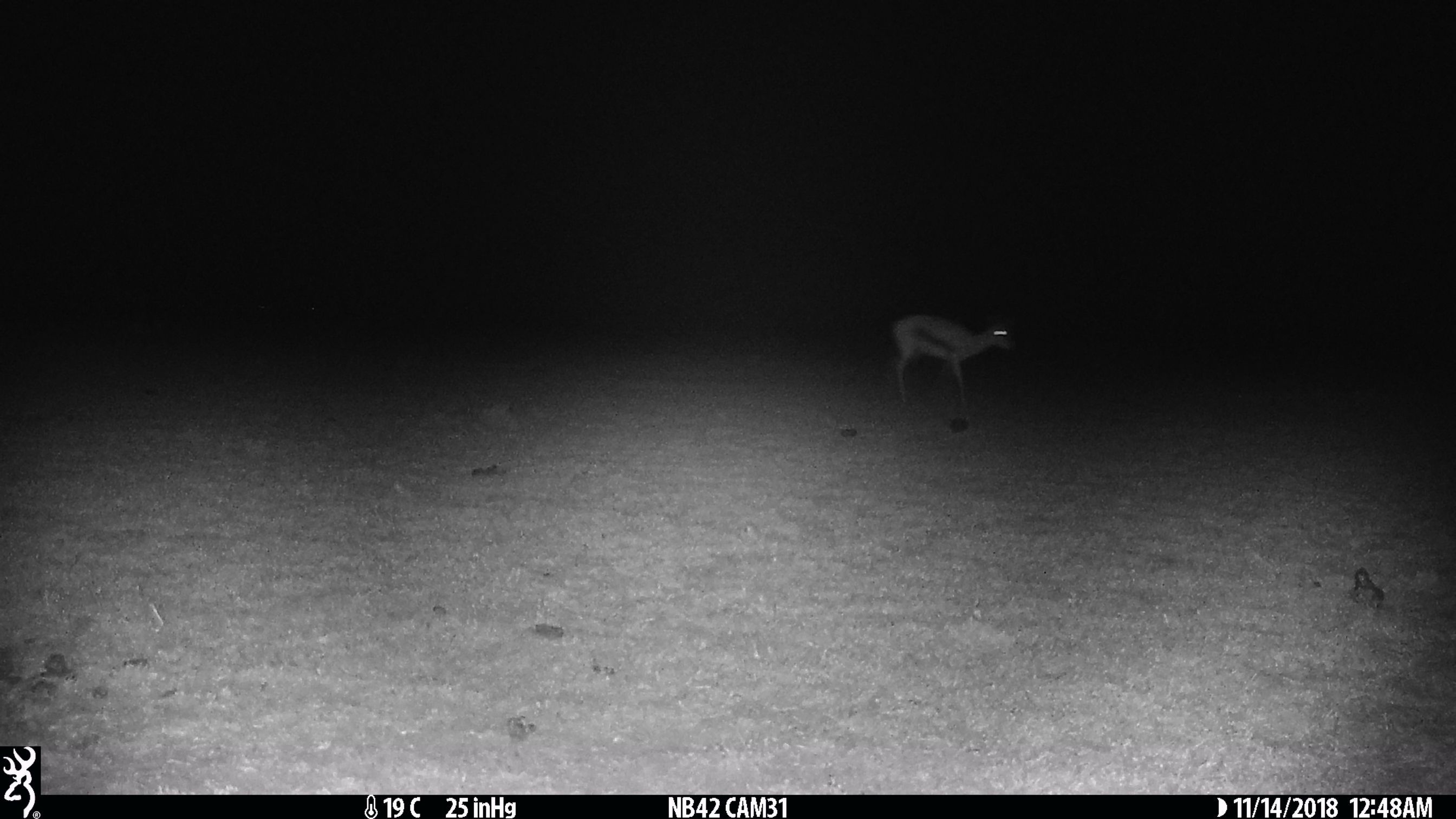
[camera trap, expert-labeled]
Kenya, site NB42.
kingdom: Animalia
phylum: Chordata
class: Mammalia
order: Artiodactyla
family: Bovidae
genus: Eudorcas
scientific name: Eudorcas thomsonii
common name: thomon's gazelle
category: gazelle thomsons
Gazelle thomsons (thomon's gazelle) (Eudorcas thomsonii).